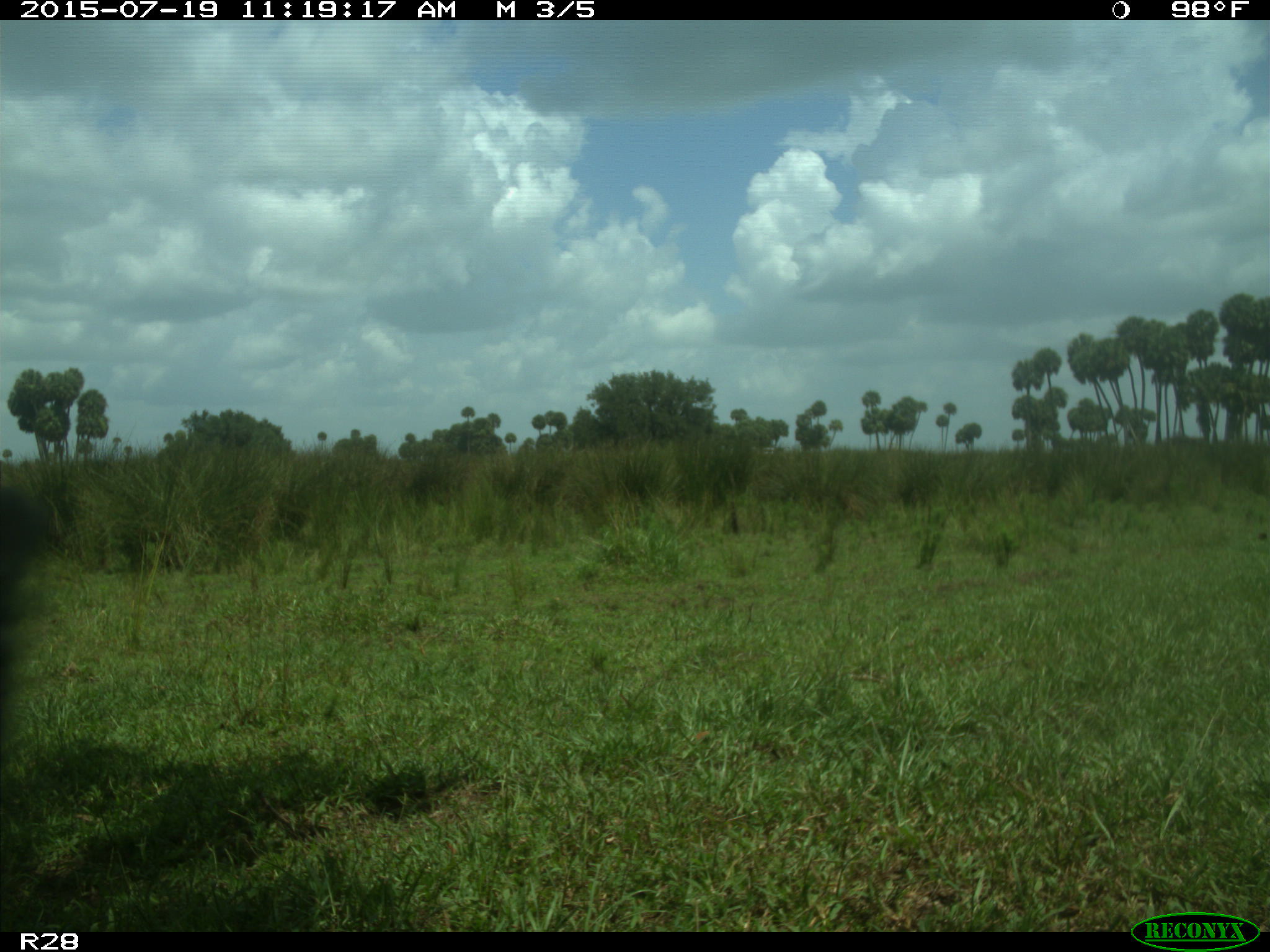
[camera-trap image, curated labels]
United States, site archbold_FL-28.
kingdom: Animalia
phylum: Chordata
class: Mammalia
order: Artiodactyla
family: Bovidae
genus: Bos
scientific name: Bos taurus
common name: domestic cow